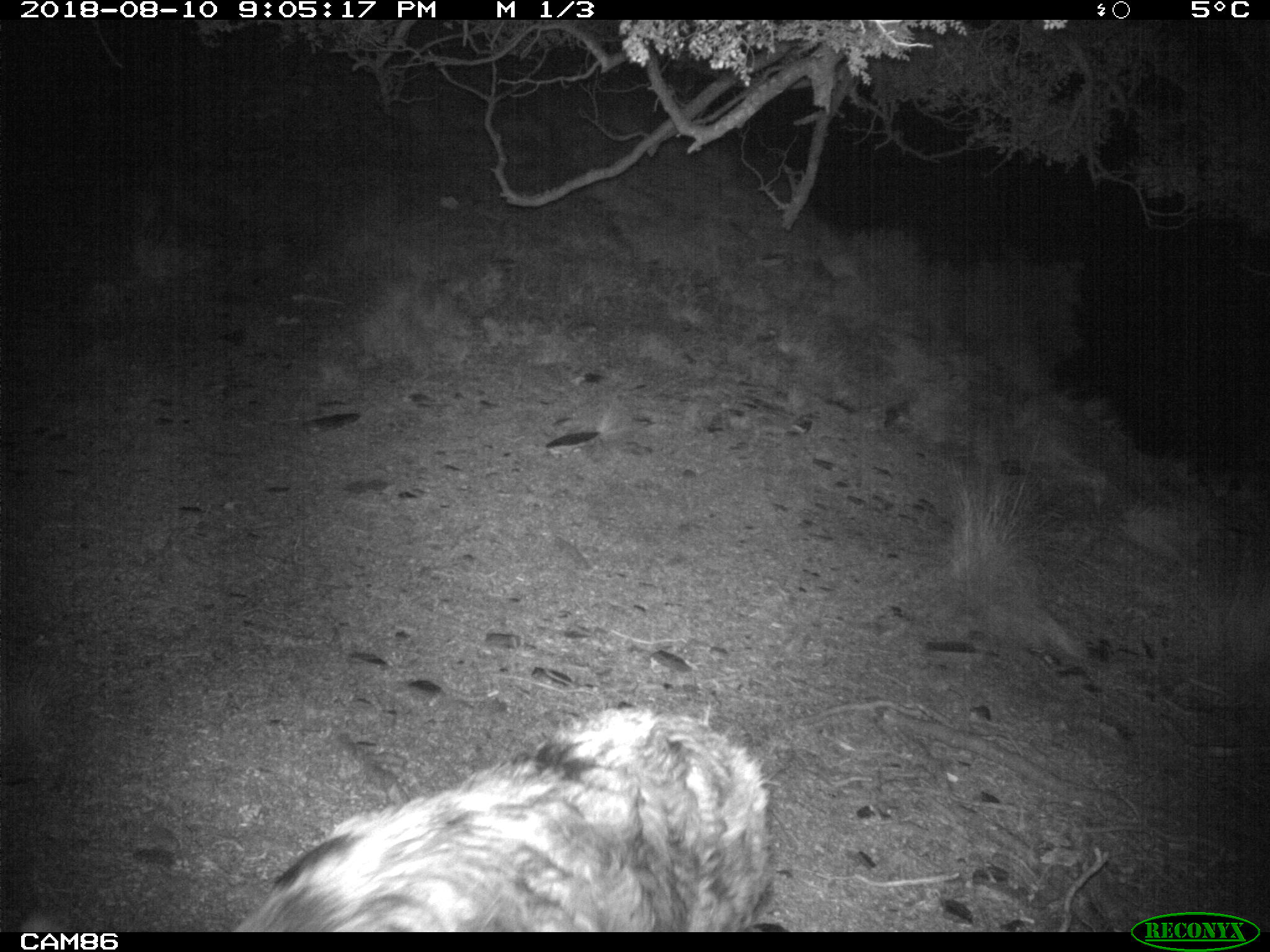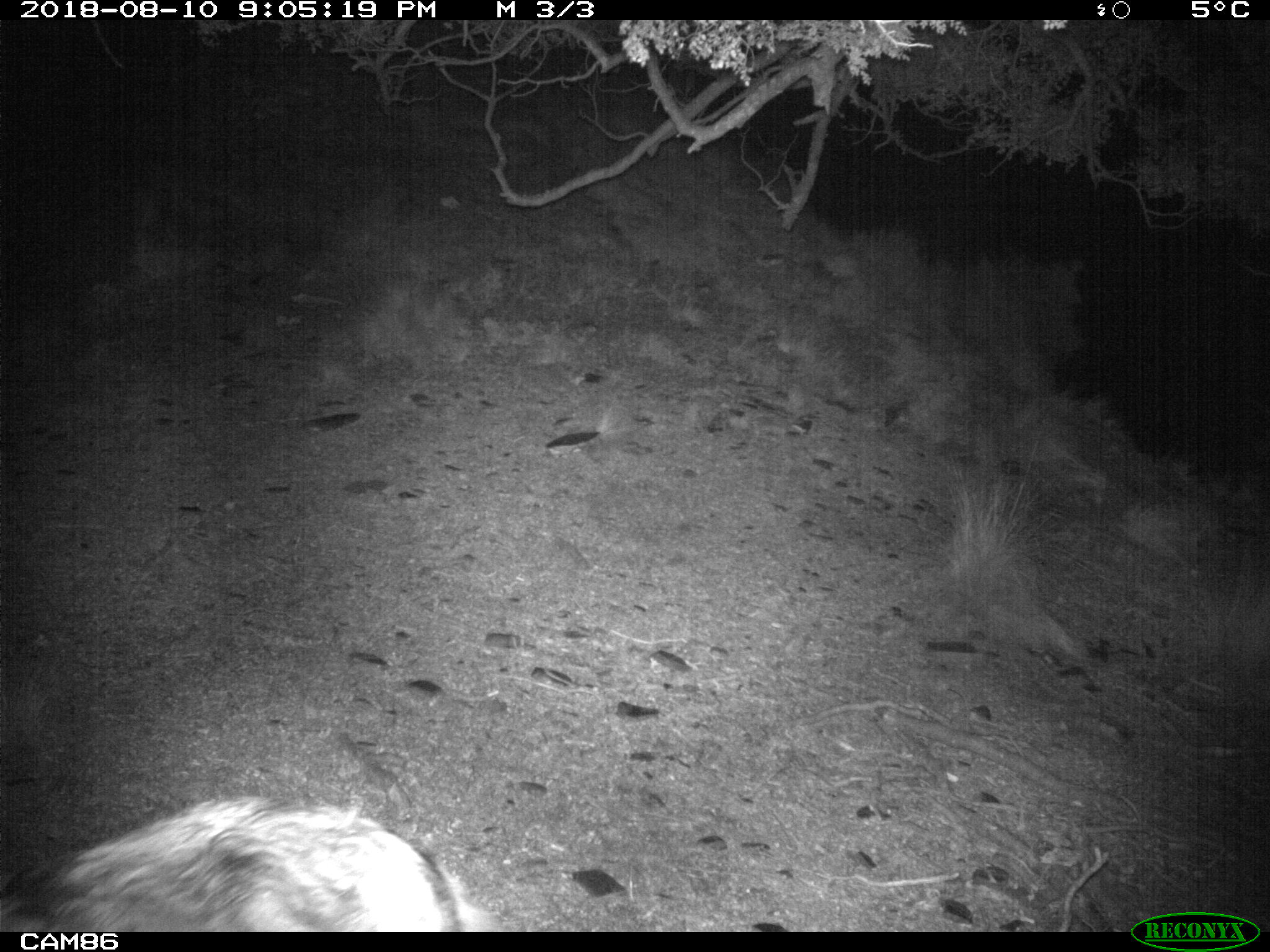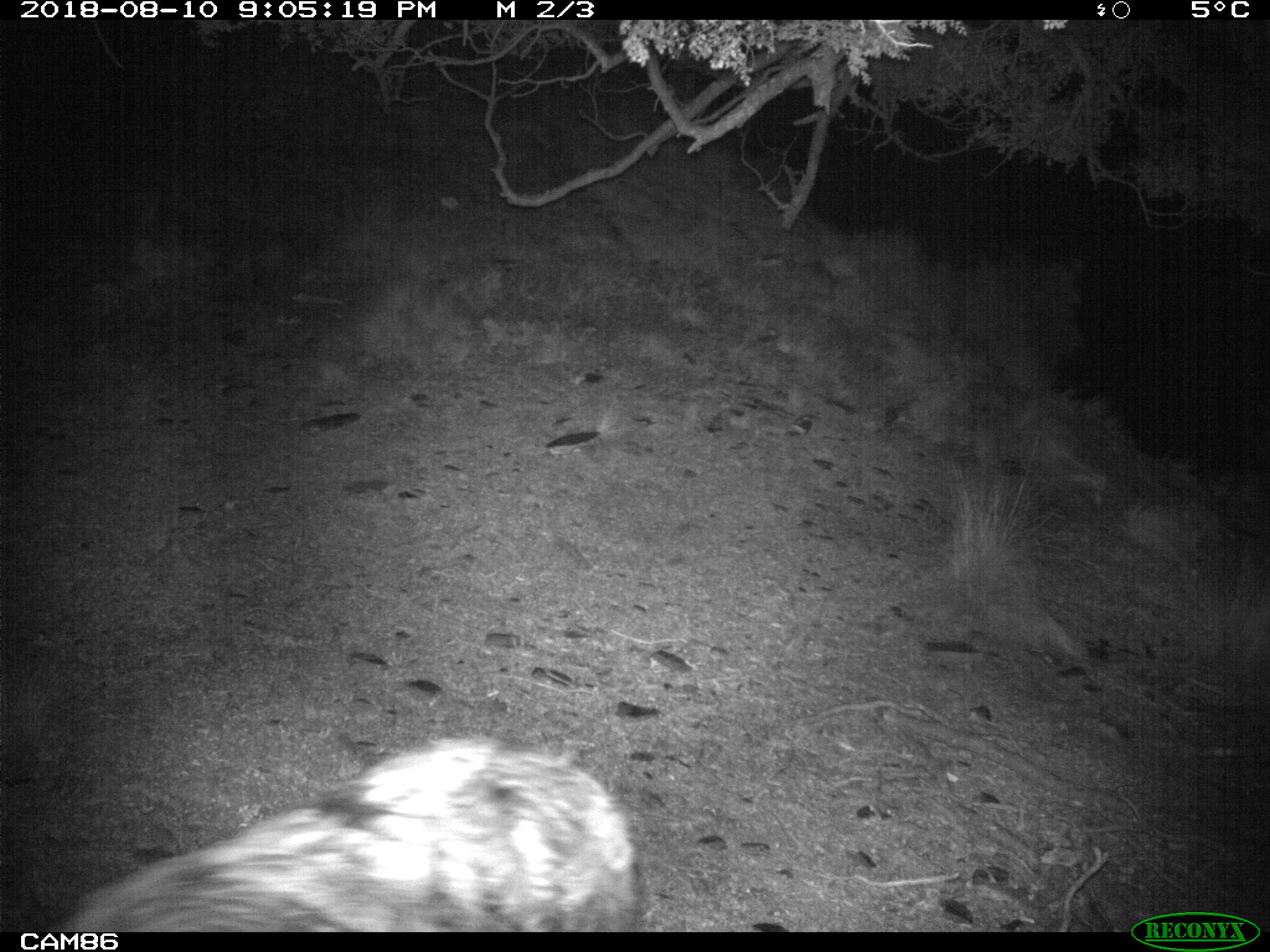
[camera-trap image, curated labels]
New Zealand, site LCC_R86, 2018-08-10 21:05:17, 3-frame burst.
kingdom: Animalia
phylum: Chordata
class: Mammalia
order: Artiodactyla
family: Suidae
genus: Sus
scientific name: Sus scrofa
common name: pig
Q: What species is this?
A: Pig (Sus scrofa).